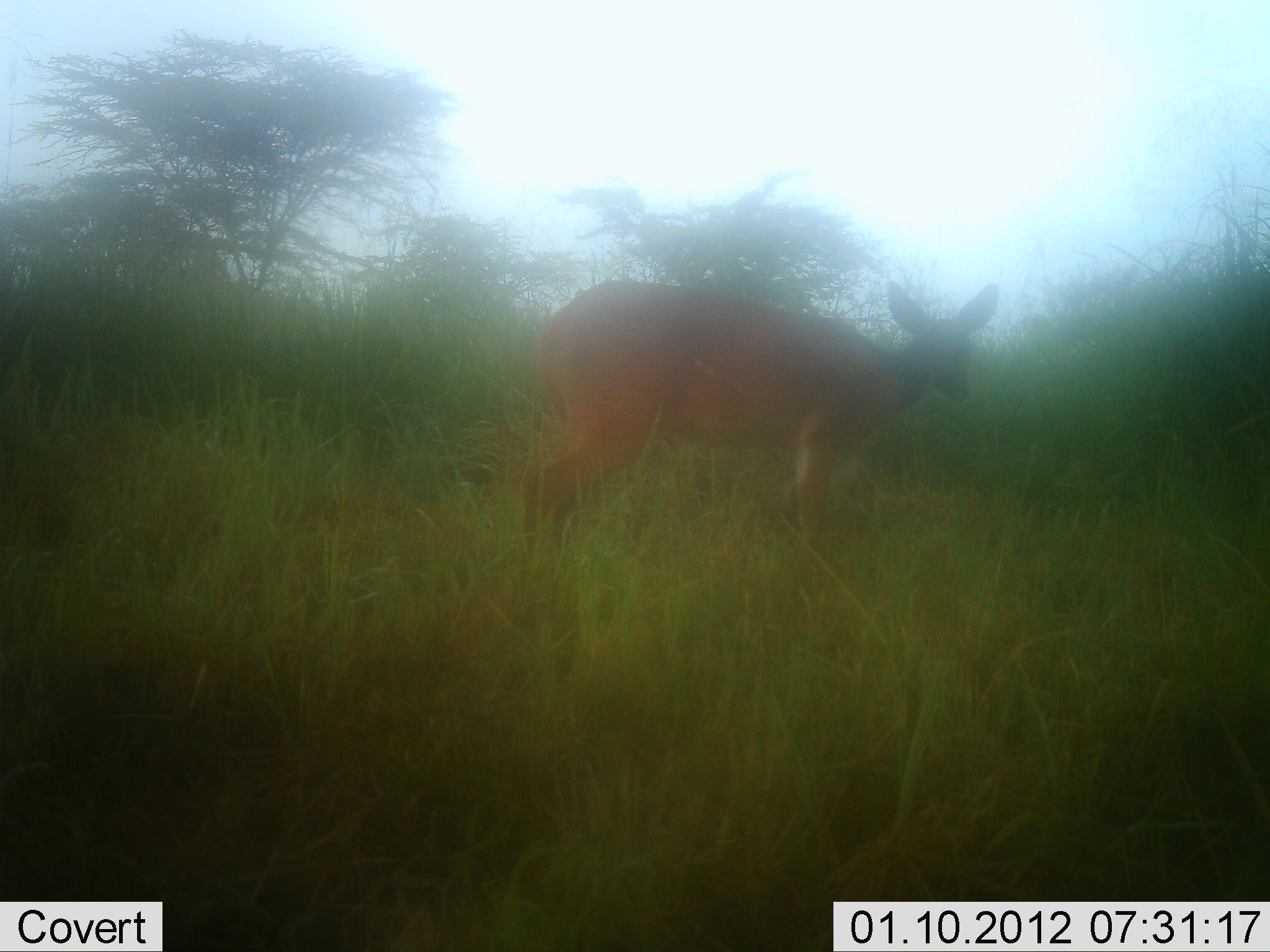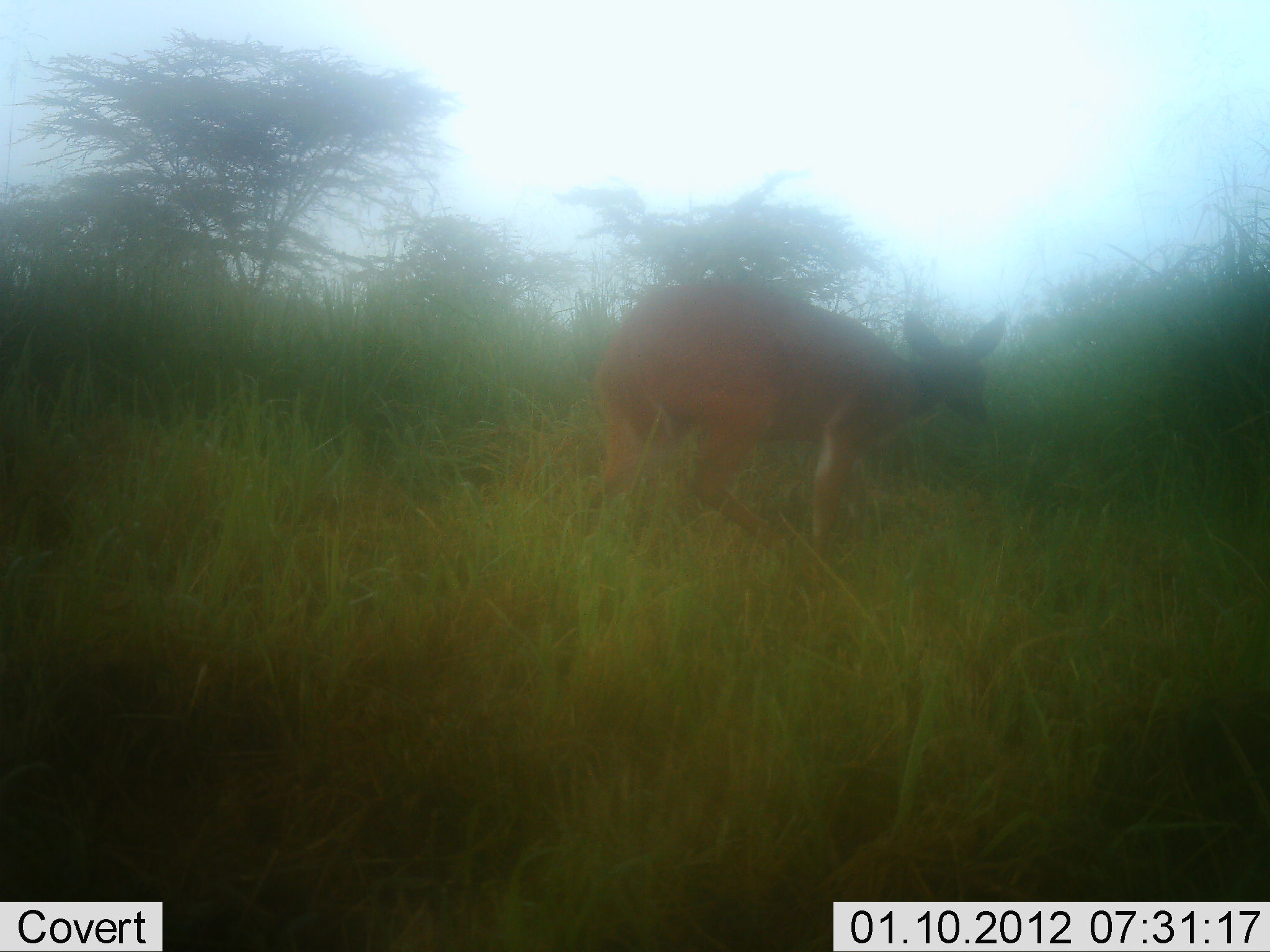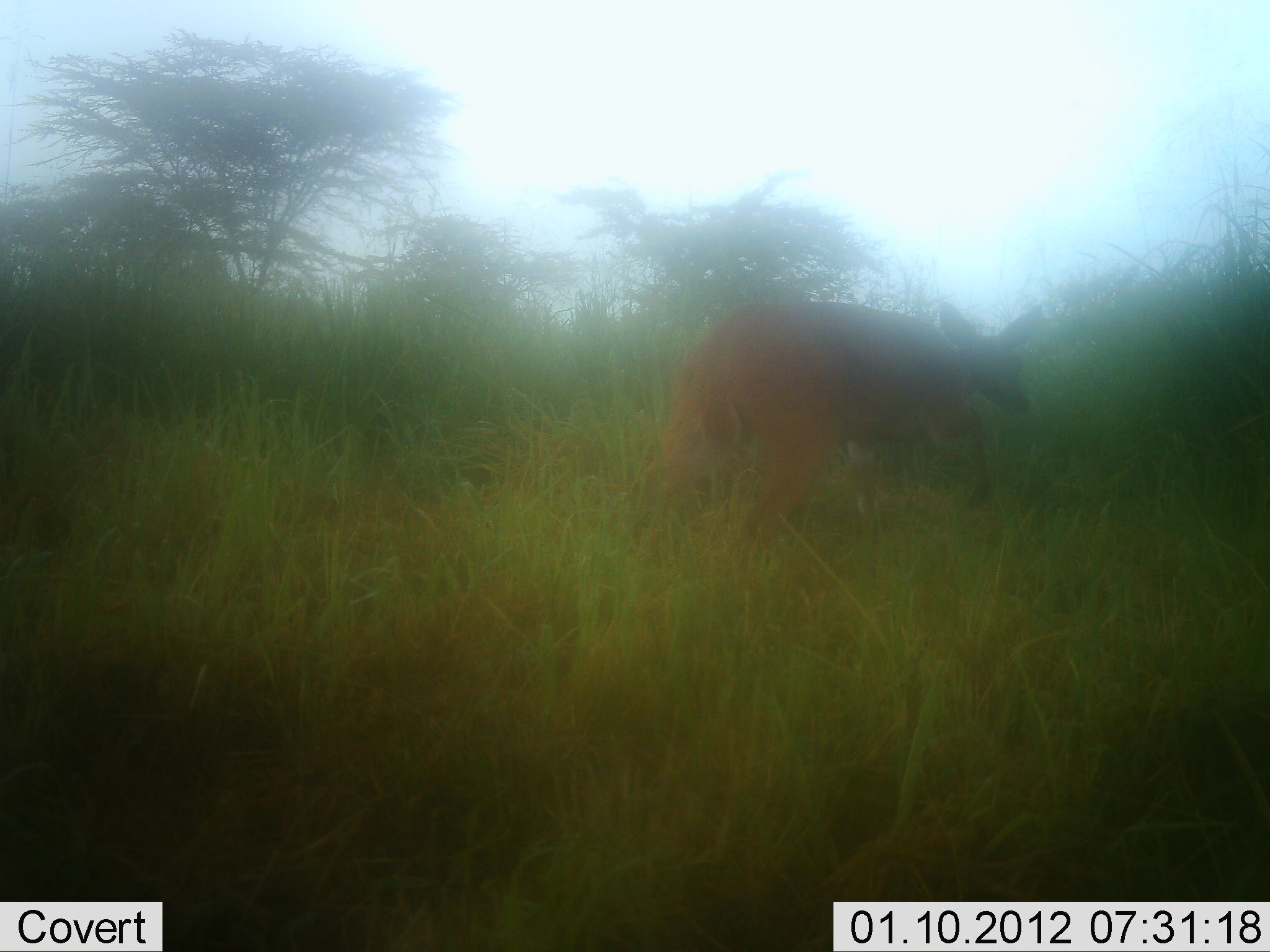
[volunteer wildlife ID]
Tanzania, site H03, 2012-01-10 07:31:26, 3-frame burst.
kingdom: Animalia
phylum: Chordata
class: Mammalia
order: Artiodactyla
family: Bovidae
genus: Redunca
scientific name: Redunca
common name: reedbuck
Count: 1.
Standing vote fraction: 15%.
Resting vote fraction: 0%.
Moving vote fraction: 85%.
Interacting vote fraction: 0%.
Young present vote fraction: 0%.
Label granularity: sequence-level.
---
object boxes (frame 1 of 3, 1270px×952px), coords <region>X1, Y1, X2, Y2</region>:
animal: <region>511, 270, 1004, 581</region>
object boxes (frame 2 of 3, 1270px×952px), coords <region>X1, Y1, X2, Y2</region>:
animal: <region>577, 273, 1011, 611</region>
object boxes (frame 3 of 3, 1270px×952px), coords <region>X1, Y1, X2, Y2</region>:
animal: <region>633, 295, 1051, 578</region>